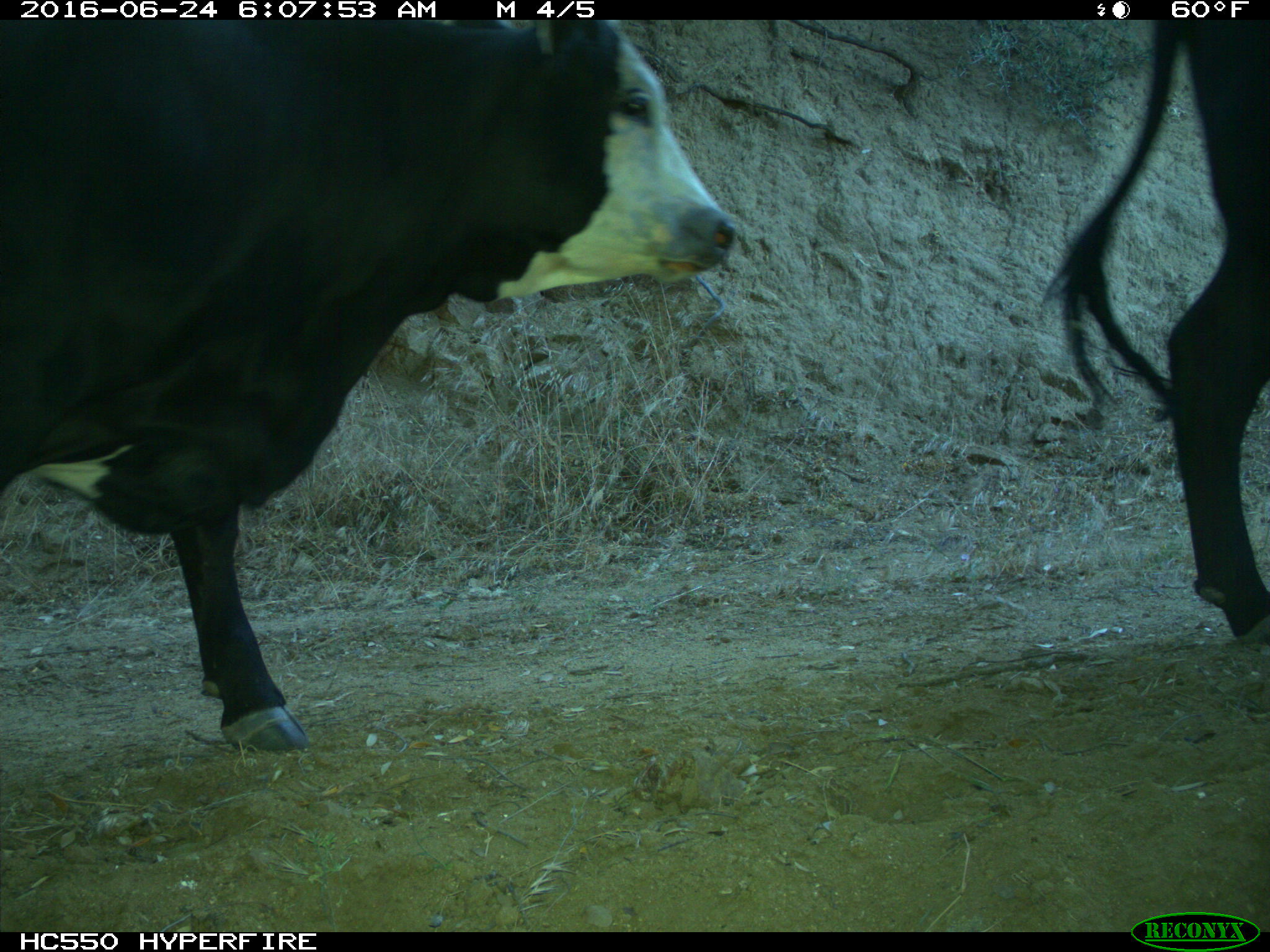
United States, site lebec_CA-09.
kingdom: Animalia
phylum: Chordata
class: Mammalia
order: Artiodactyla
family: Bovidae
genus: Bos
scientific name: Bos taurus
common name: domestic cow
Bos taurus (domestic cow).